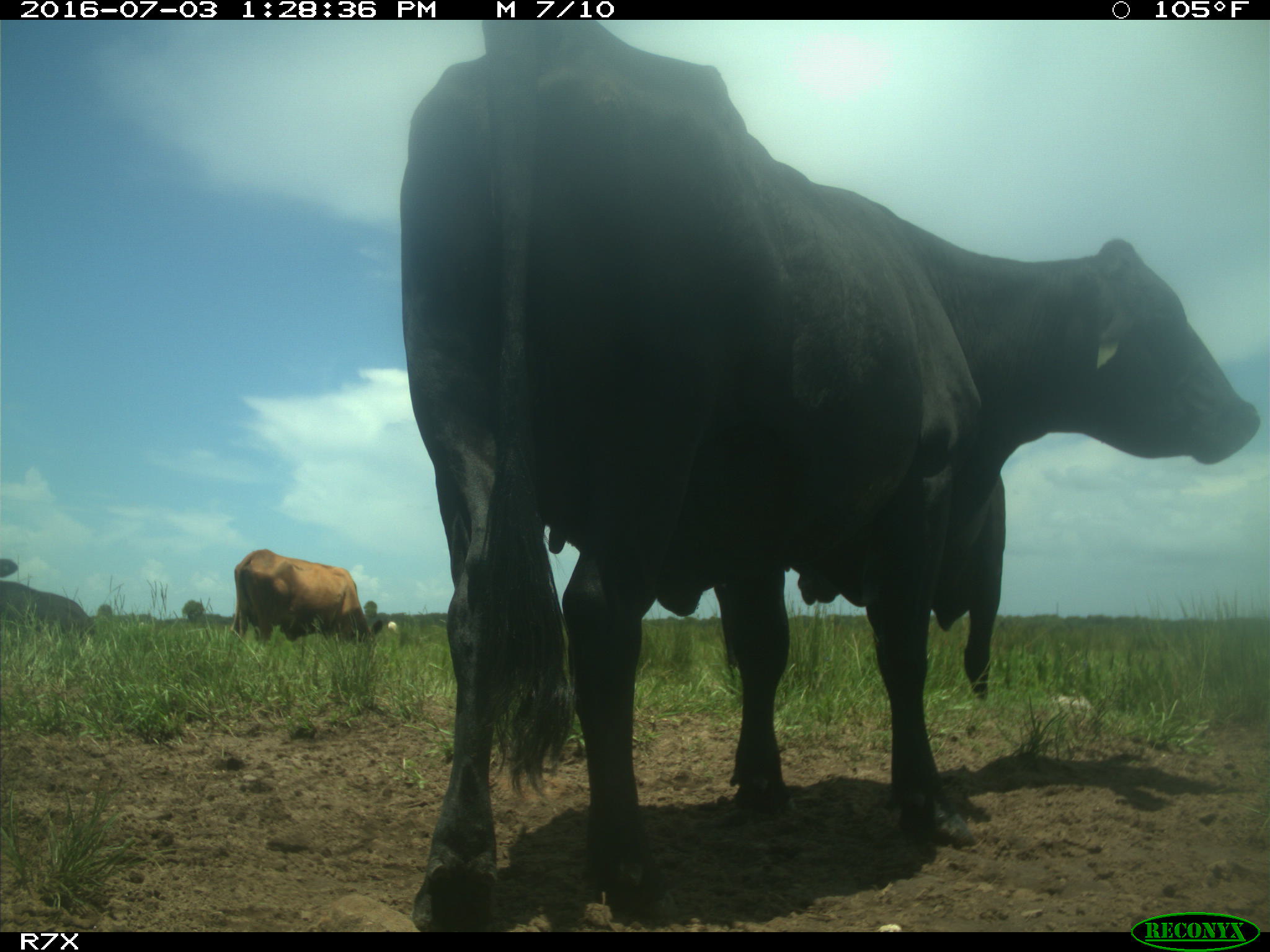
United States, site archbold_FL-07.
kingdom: Animalia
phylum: Chordata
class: Mammalia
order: Artiodactyla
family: Bovidae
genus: Bos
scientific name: Bos taurus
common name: domestic cow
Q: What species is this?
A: Bos taurus (domestic cow).